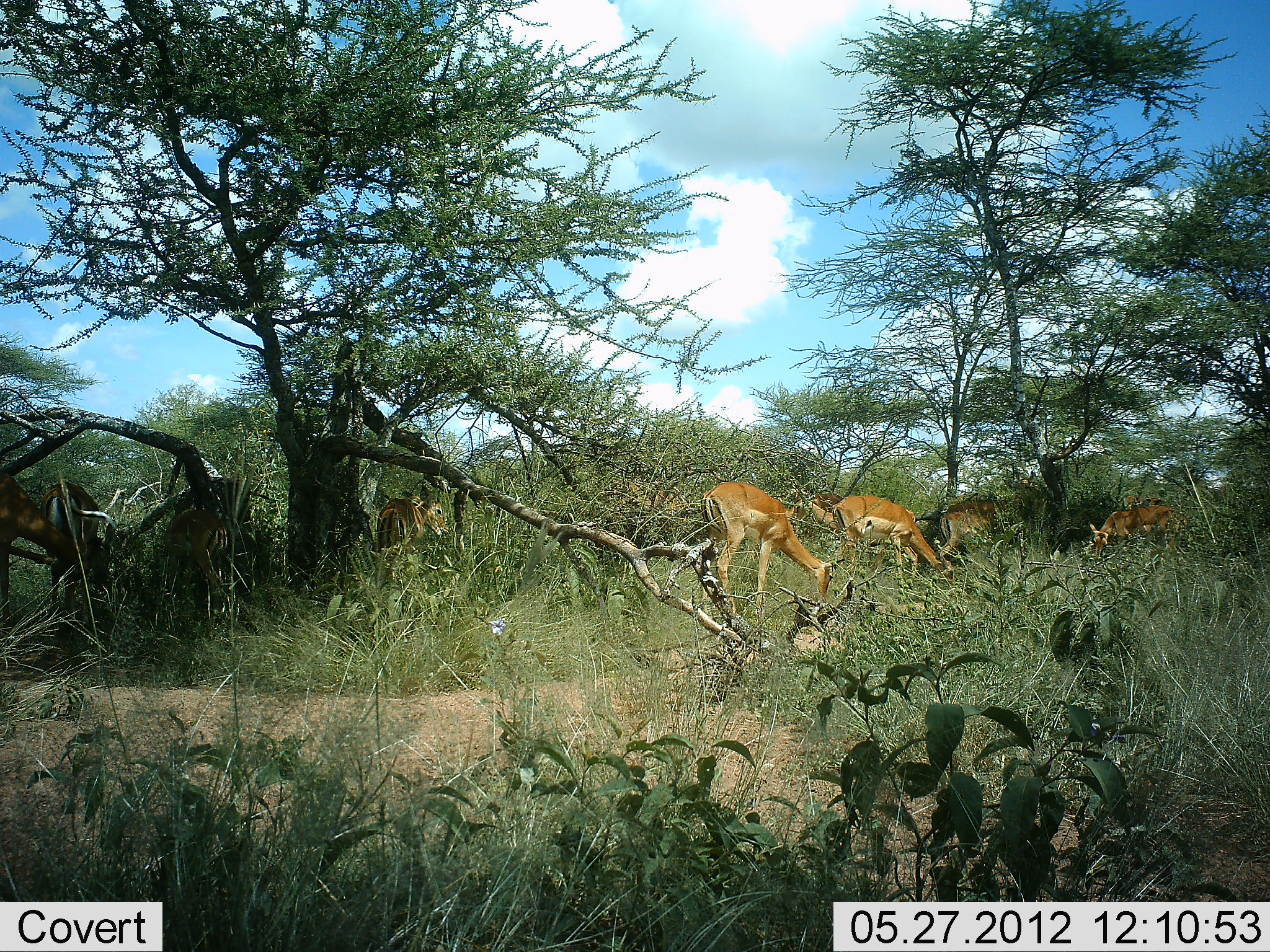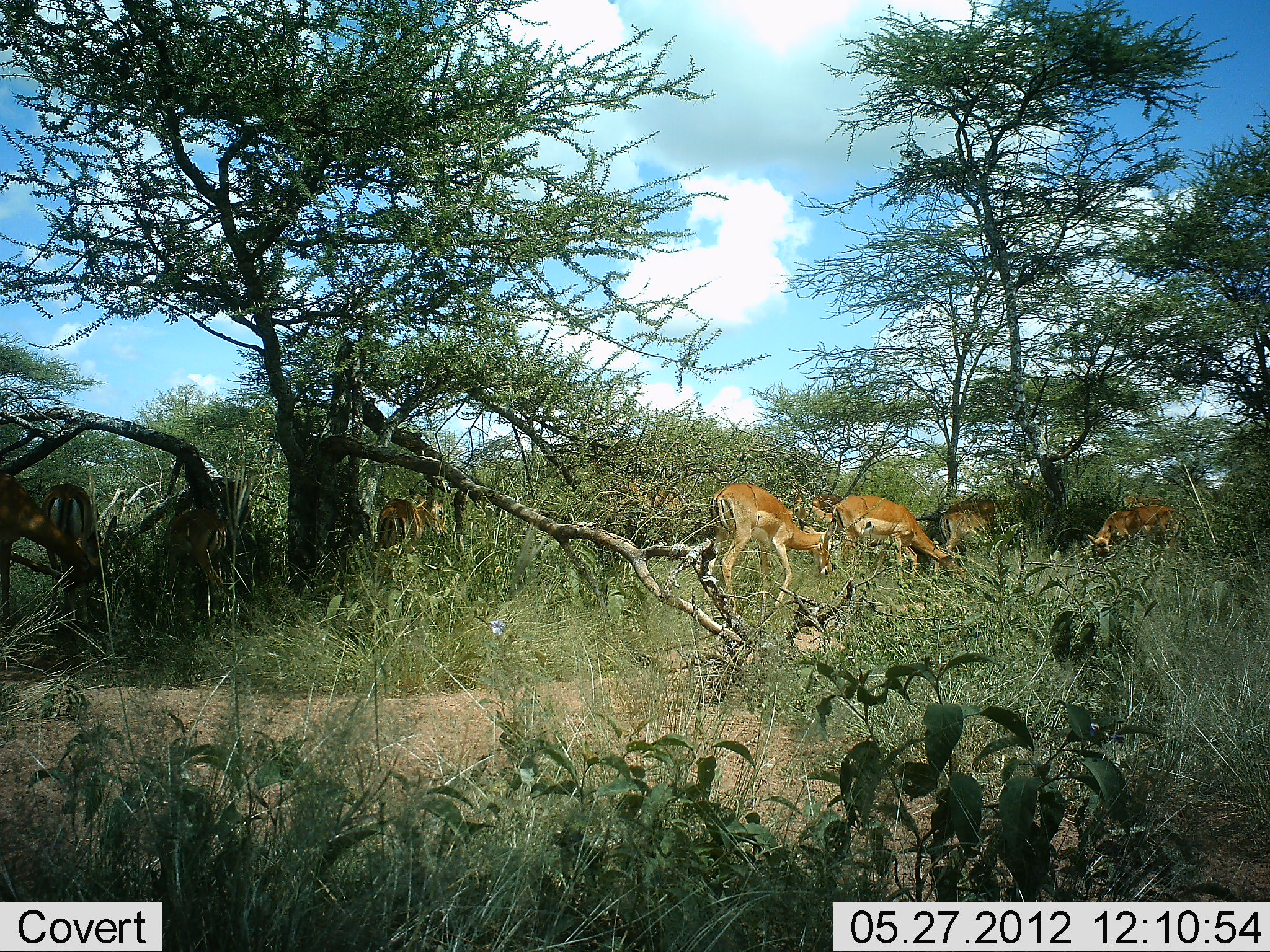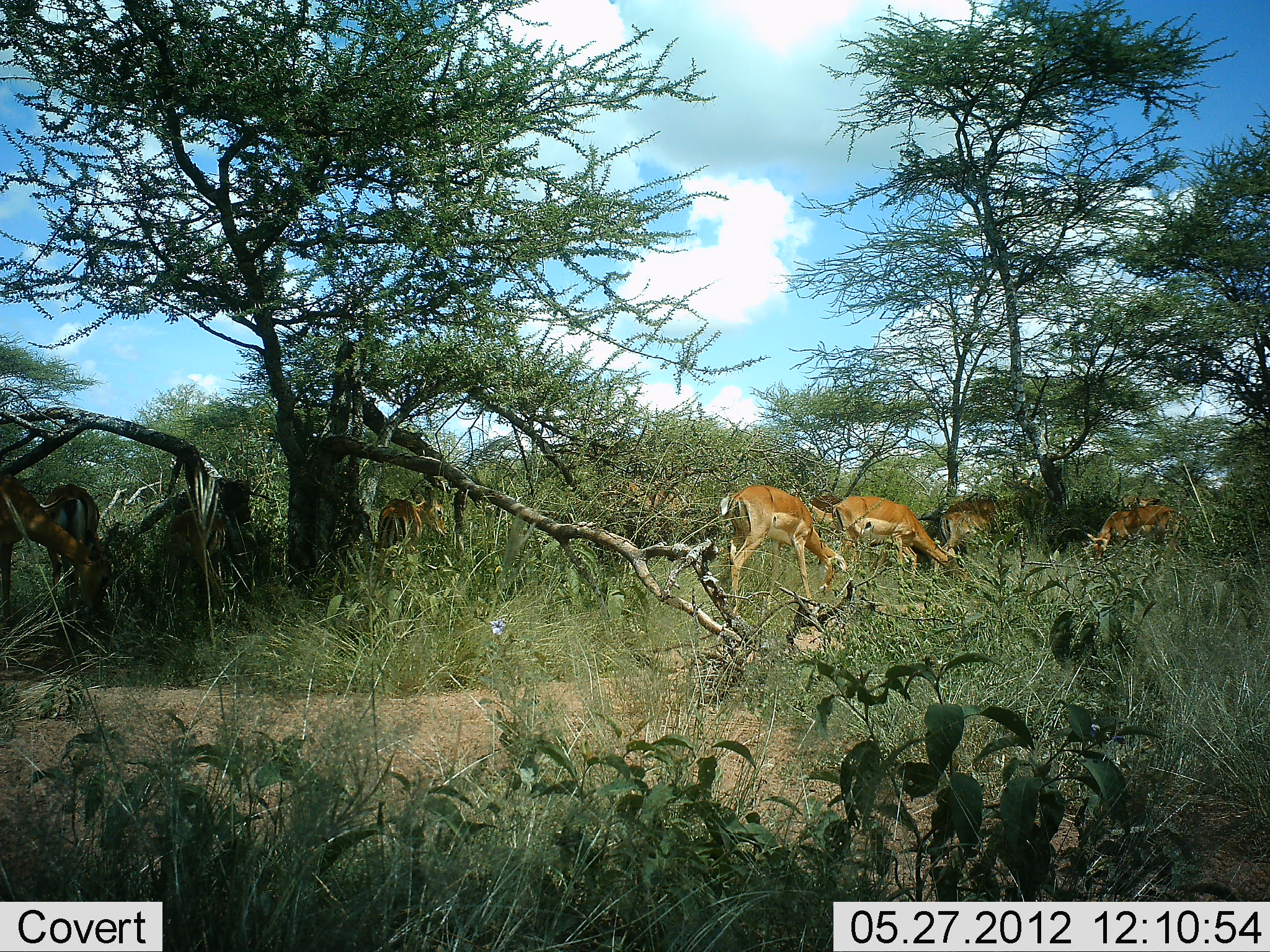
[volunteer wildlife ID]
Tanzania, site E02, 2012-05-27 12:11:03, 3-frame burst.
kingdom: Animalia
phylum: Chordata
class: Mammalia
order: Artiodactyla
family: Bovidae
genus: Aepyceros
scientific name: Aepyceros melampus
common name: impala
Impala (Aepyceros melampus), count 8. Behavior (volunteer vote fractions): standing 36%, resting 0%, moving 0%, interacting 0%. Young present (vote fraction): 0%. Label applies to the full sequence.